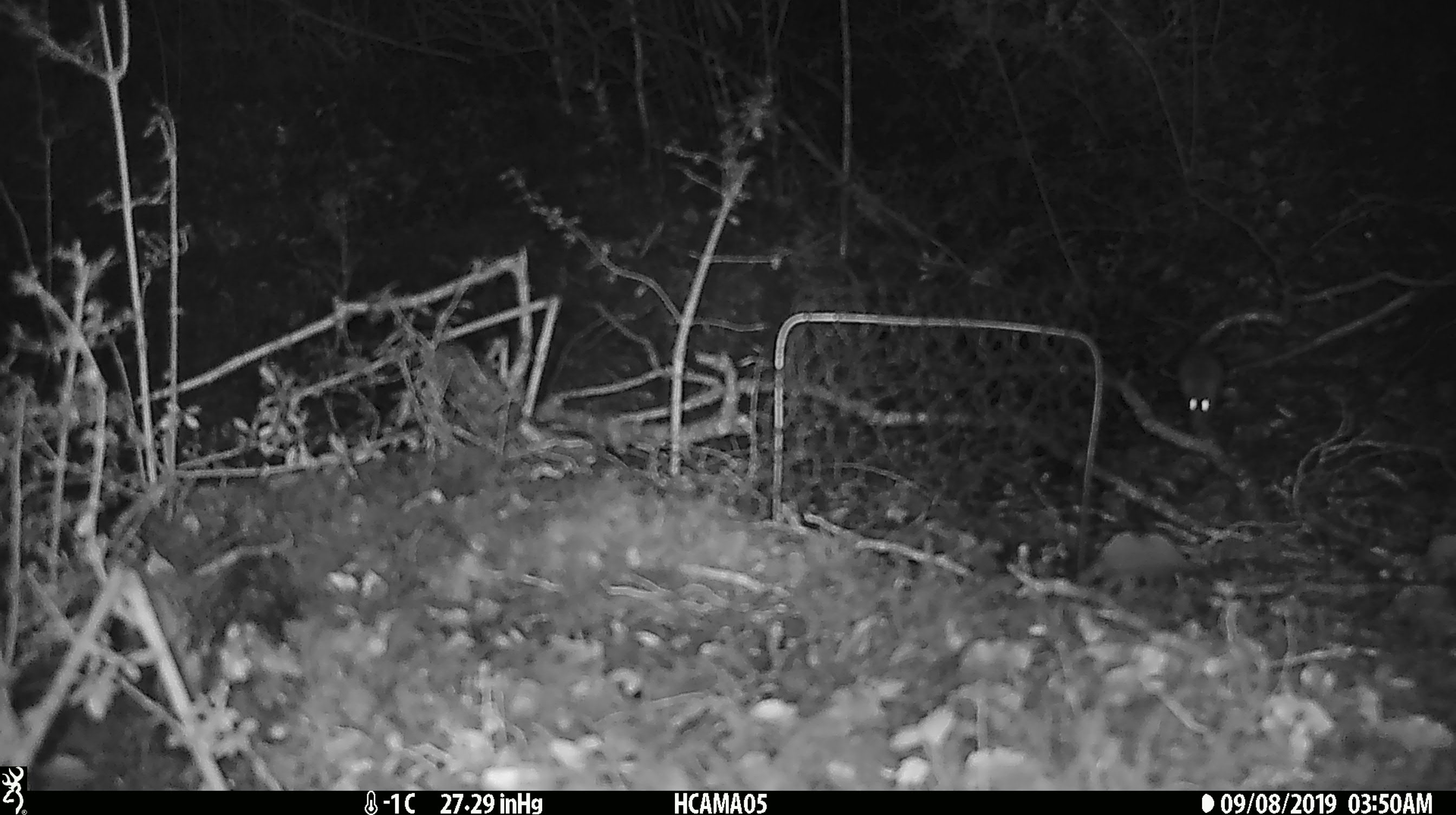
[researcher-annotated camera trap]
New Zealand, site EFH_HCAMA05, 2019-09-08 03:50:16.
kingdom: Animalia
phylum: Chordata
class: Mammalia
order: Rodentia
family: Muridae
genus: Mus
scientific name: Mus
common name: mouse